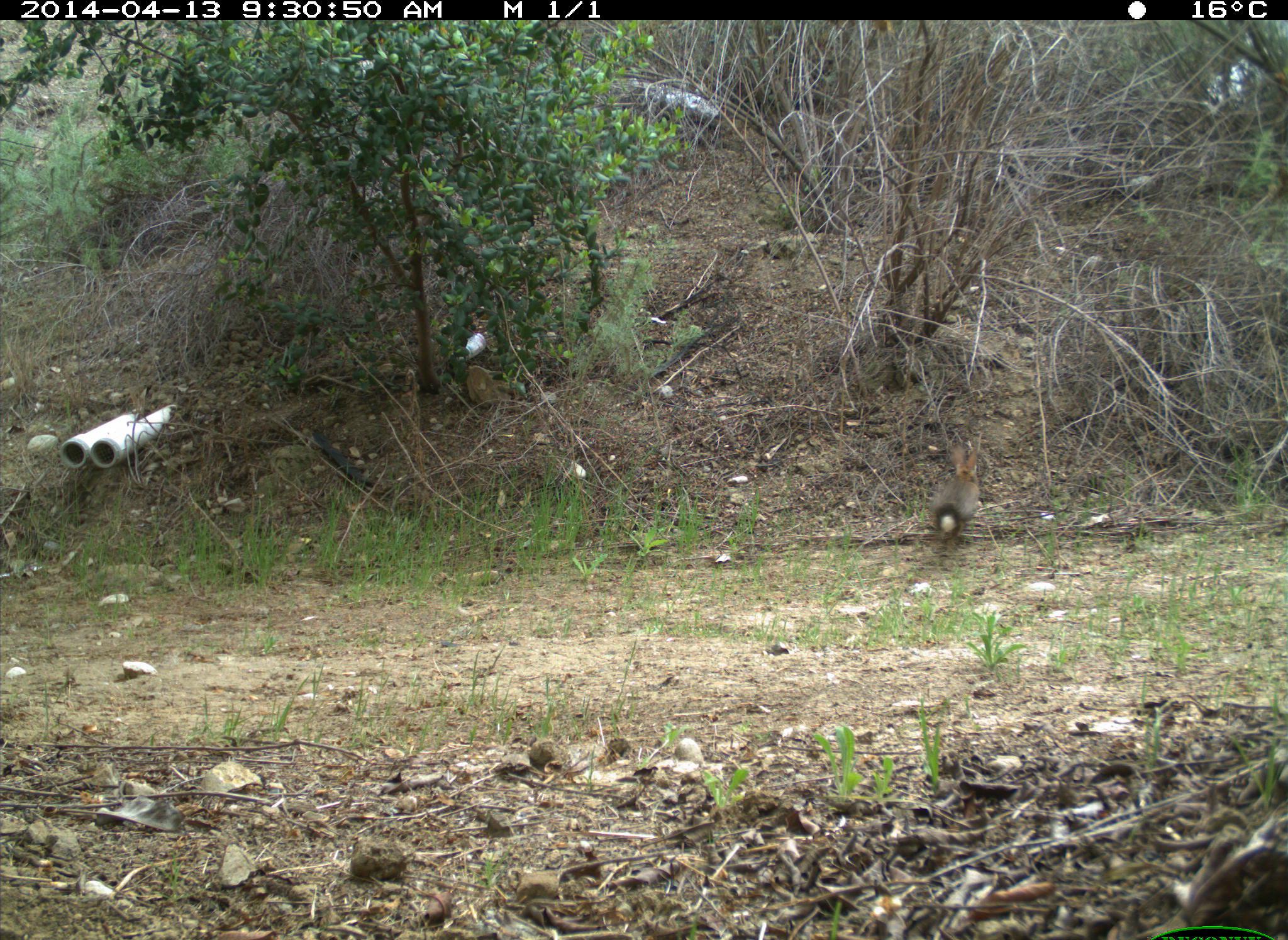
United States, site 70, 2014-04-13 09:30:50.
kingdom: Animalia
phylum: Chordata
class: Mammalia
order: Lagomorpha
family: Leporidae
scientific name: Leporidae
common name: rabbits and hares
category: rabbit